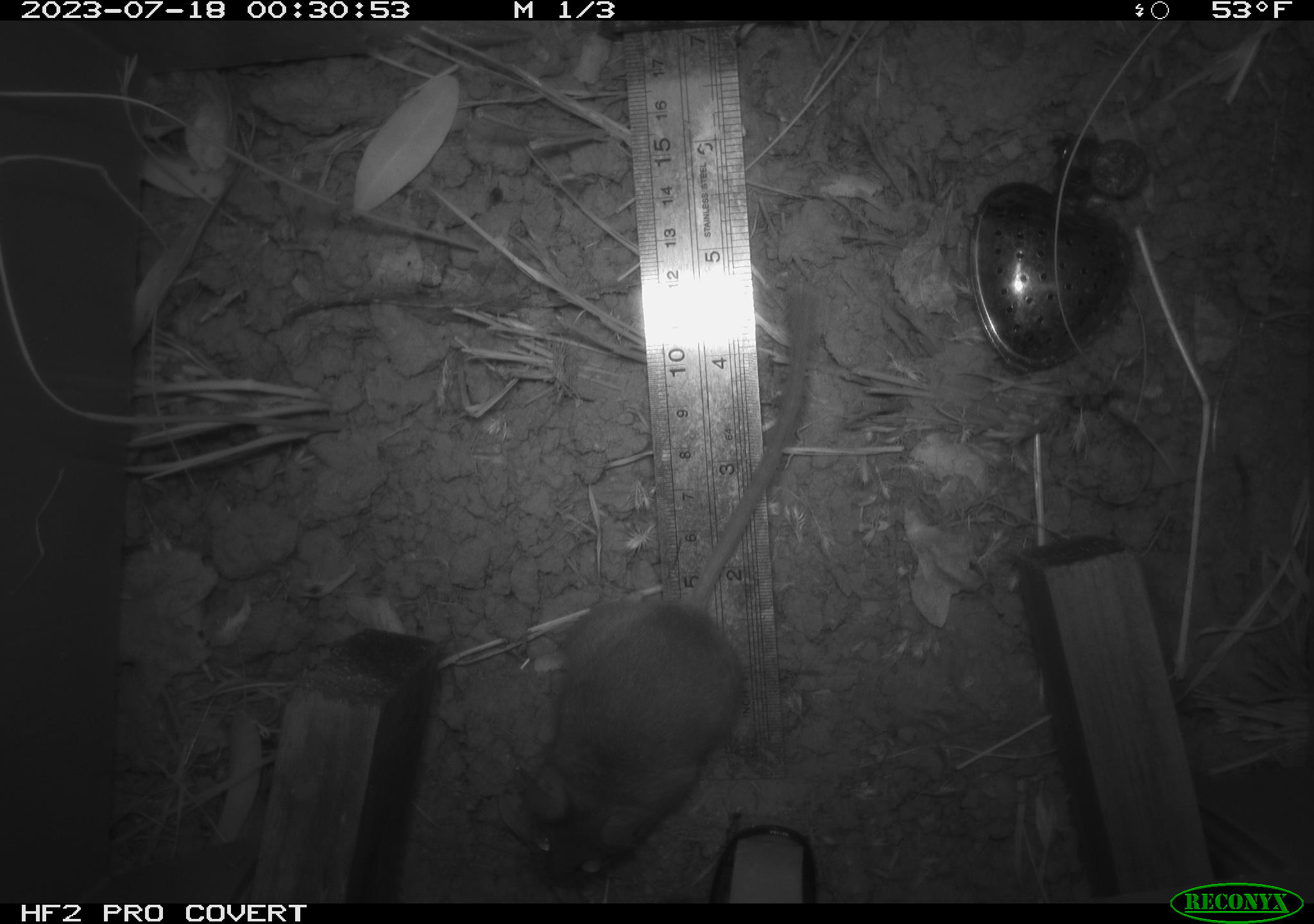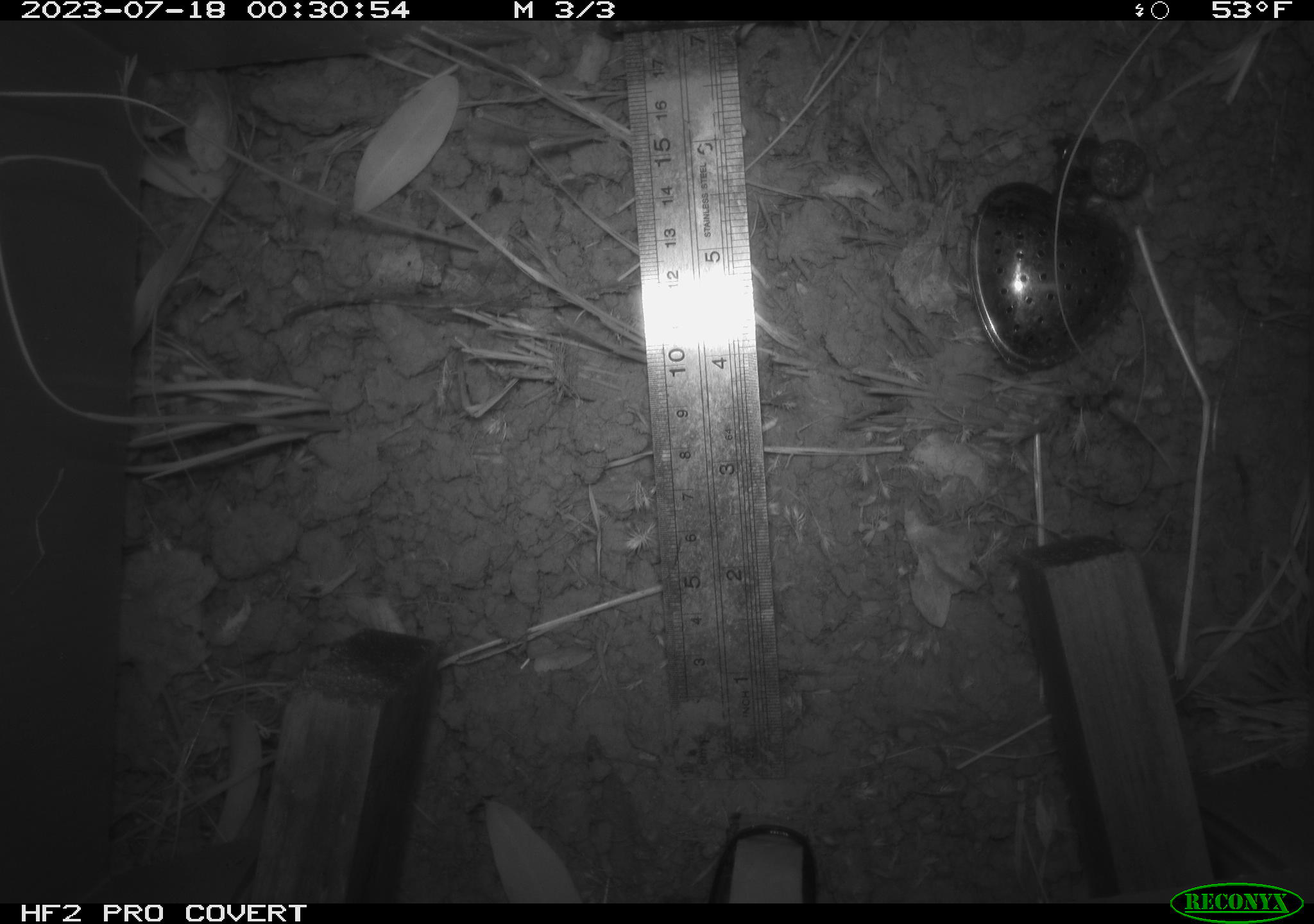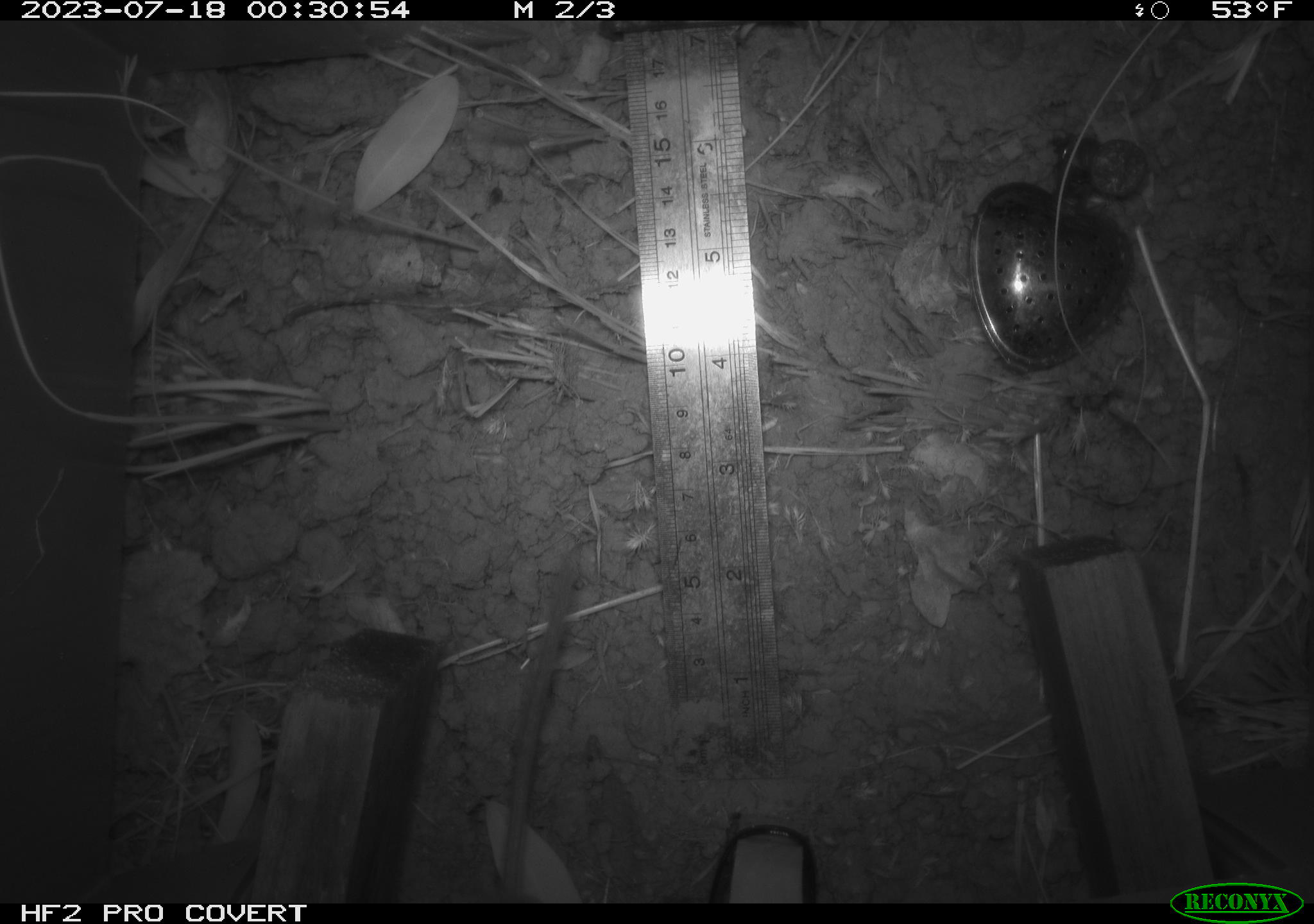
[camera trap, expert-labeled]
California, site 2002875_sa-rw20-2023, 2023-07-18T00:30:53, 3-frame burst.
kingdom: Animalia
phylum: Chordata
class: Mammalia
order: Rodentia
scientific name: Rodentia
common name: mouse species